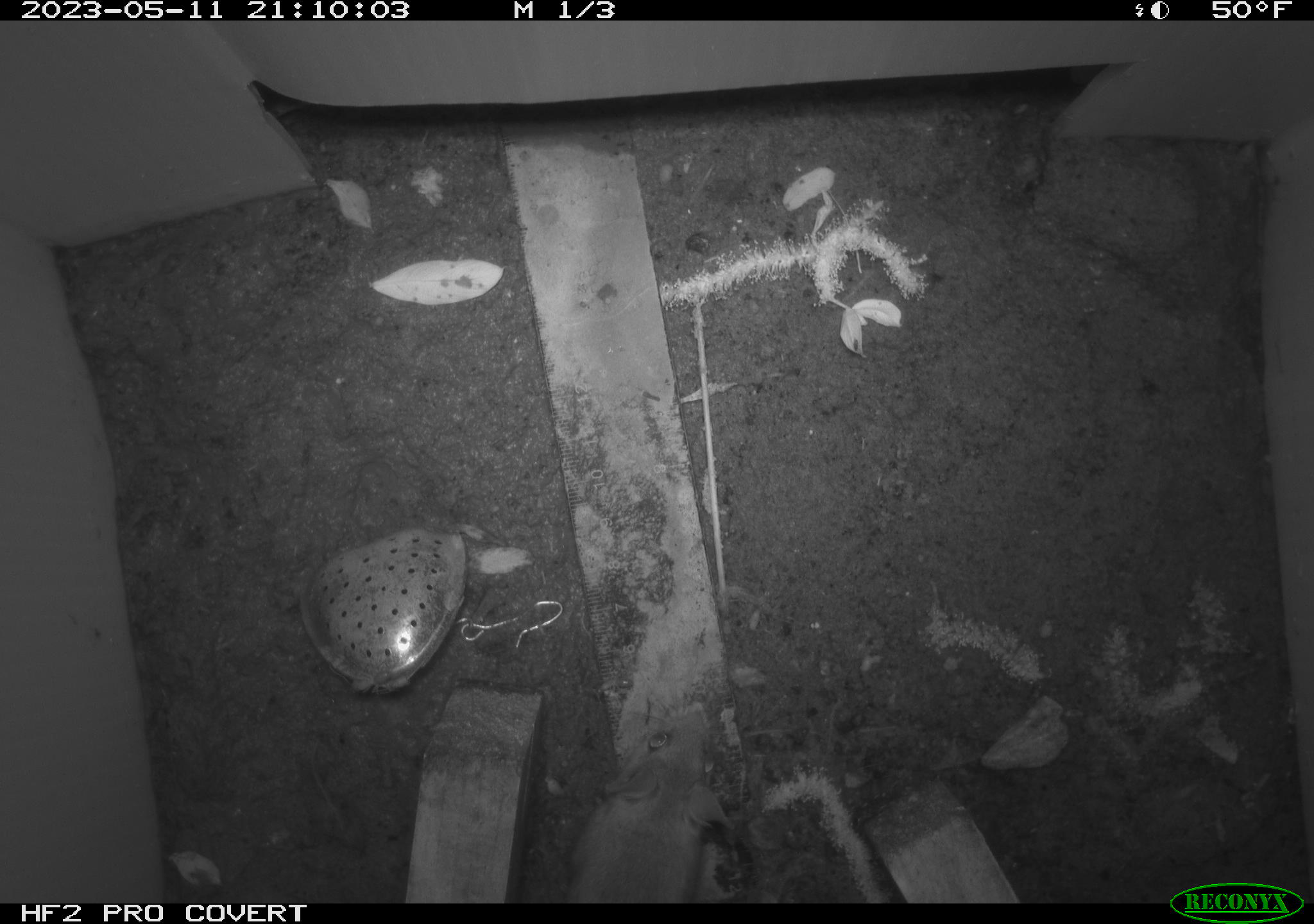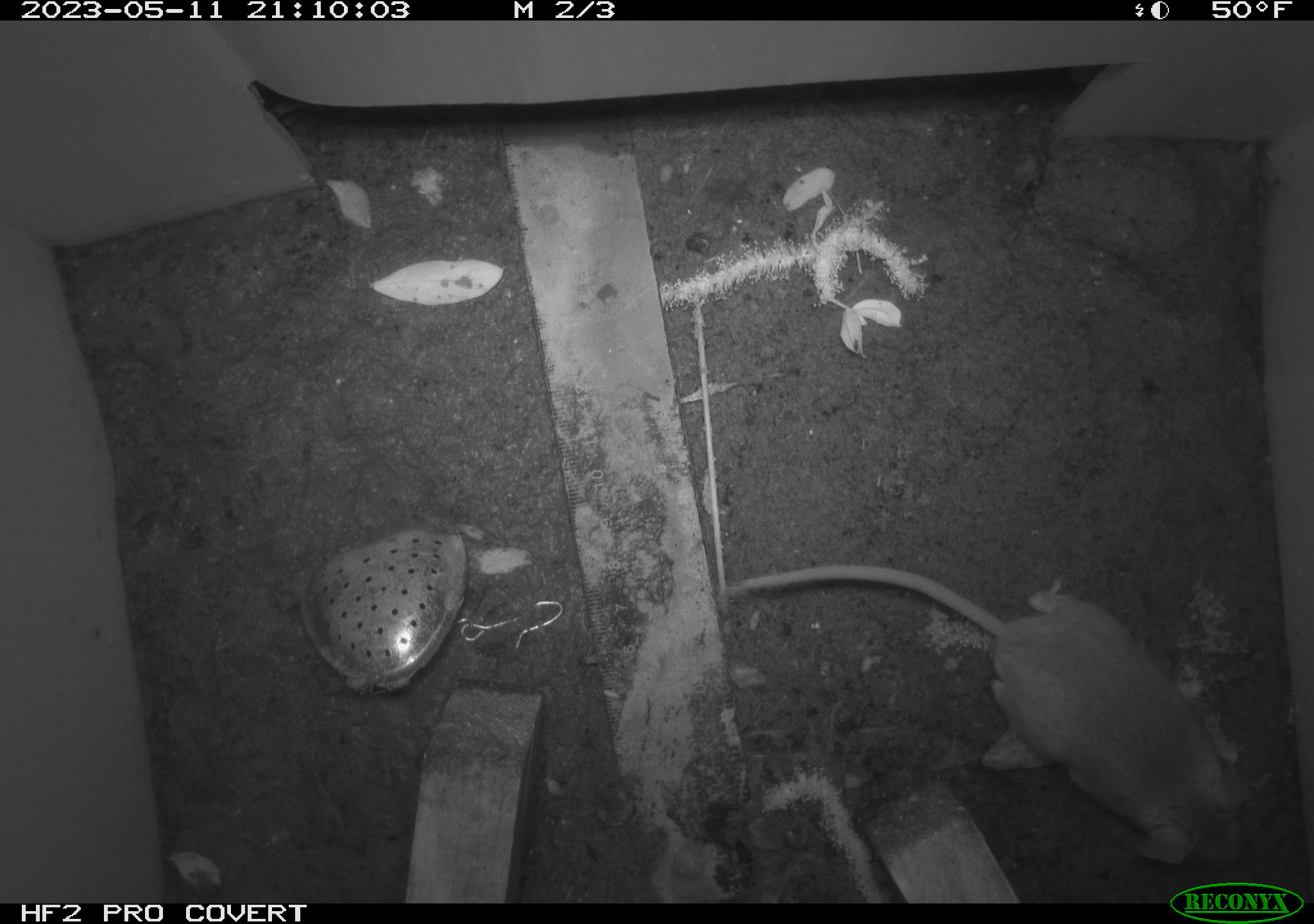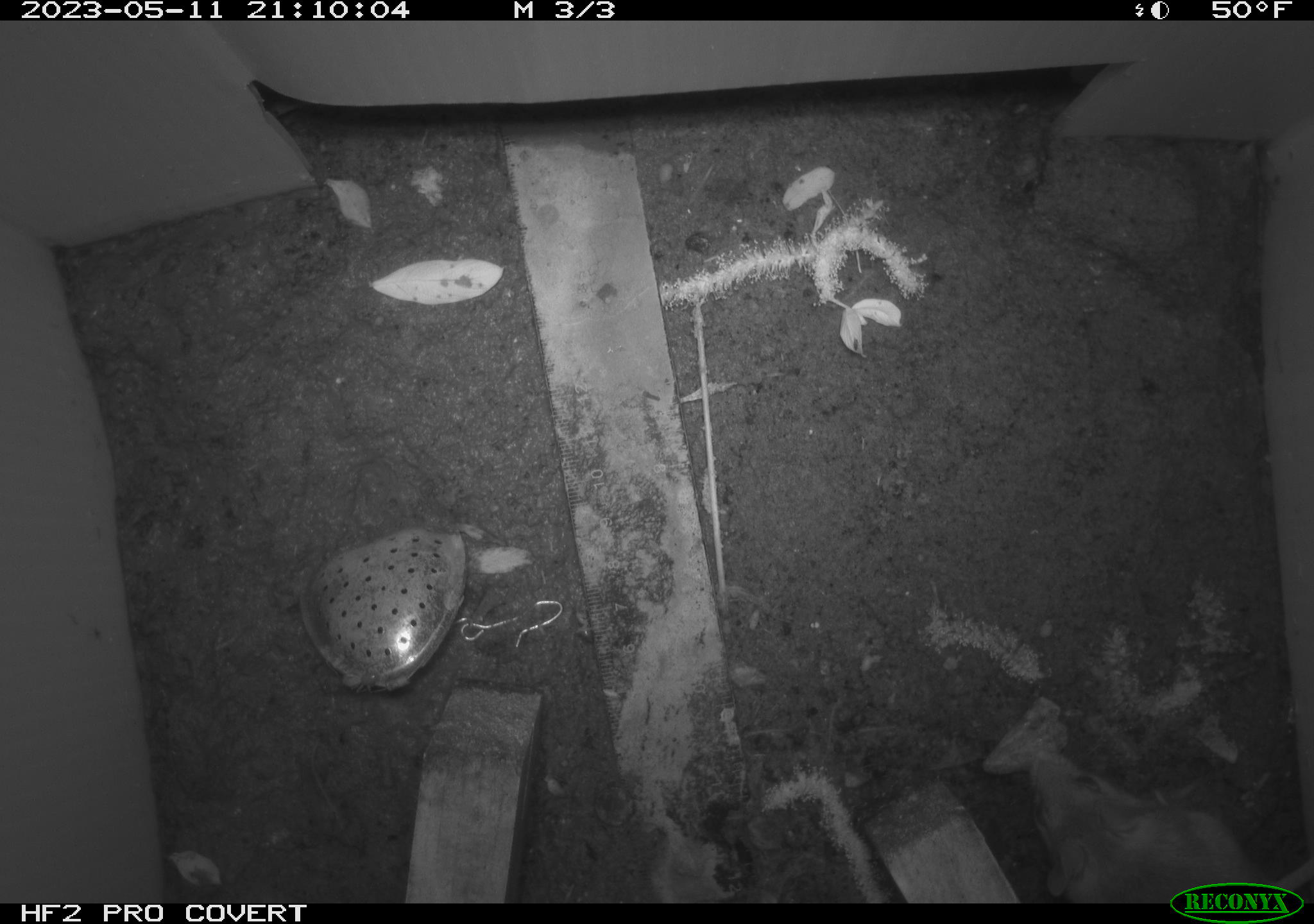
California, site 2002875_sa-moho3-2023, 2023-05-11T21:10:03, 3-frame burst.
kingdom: Animalia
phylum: Chordata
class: Mammalia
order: Rodentia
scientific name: Rodentia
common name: mouse species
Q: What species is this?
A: Mouse species (Rodentia).